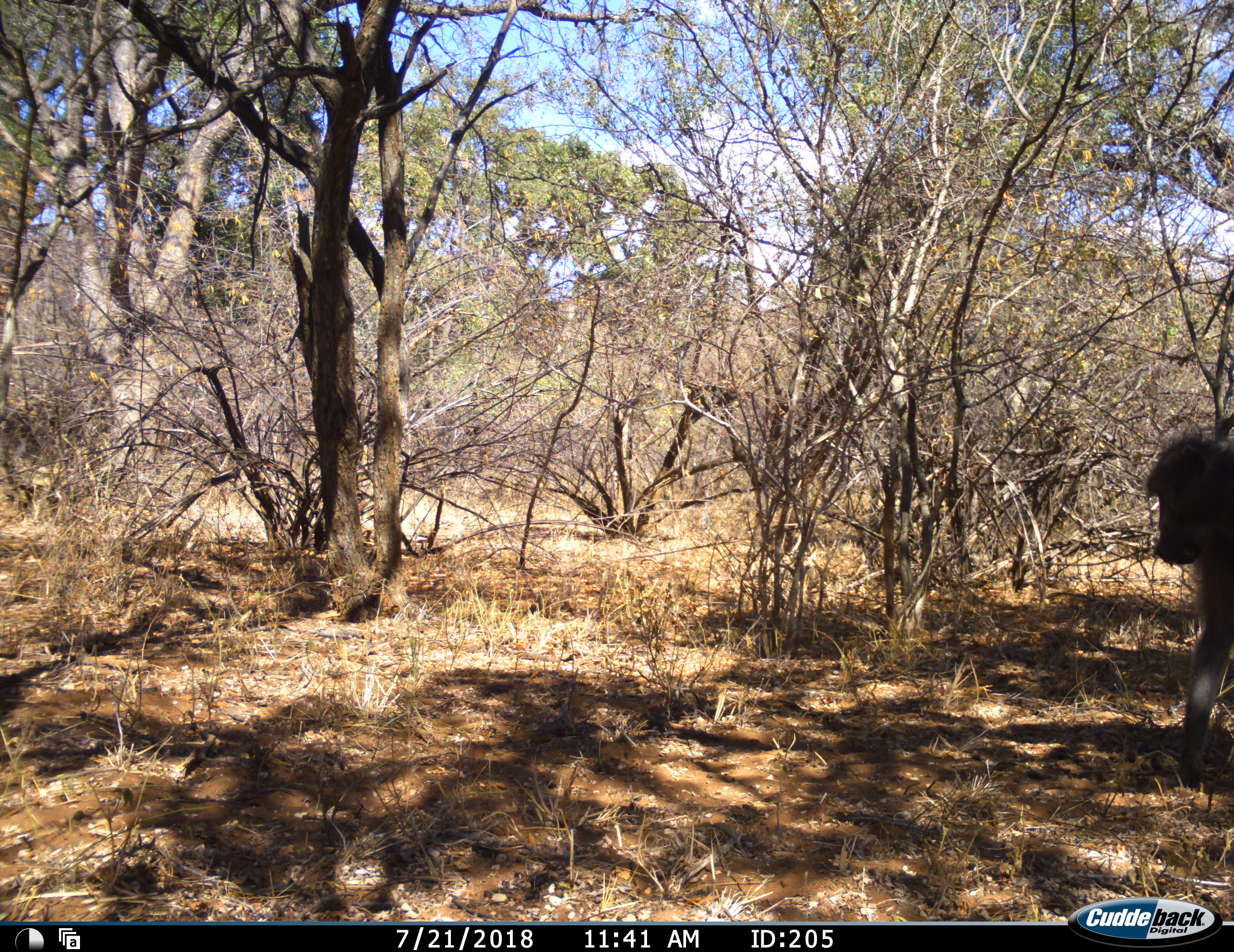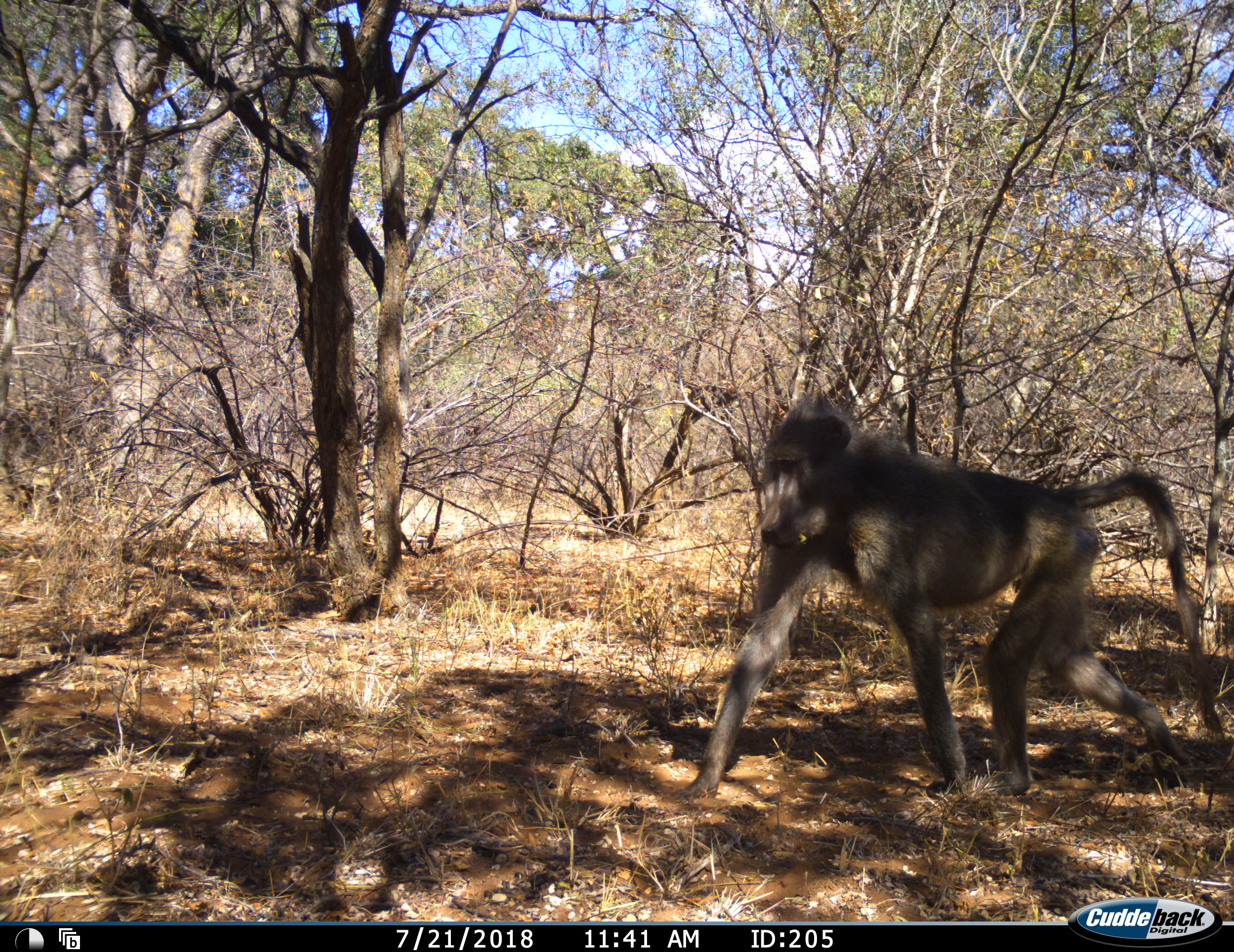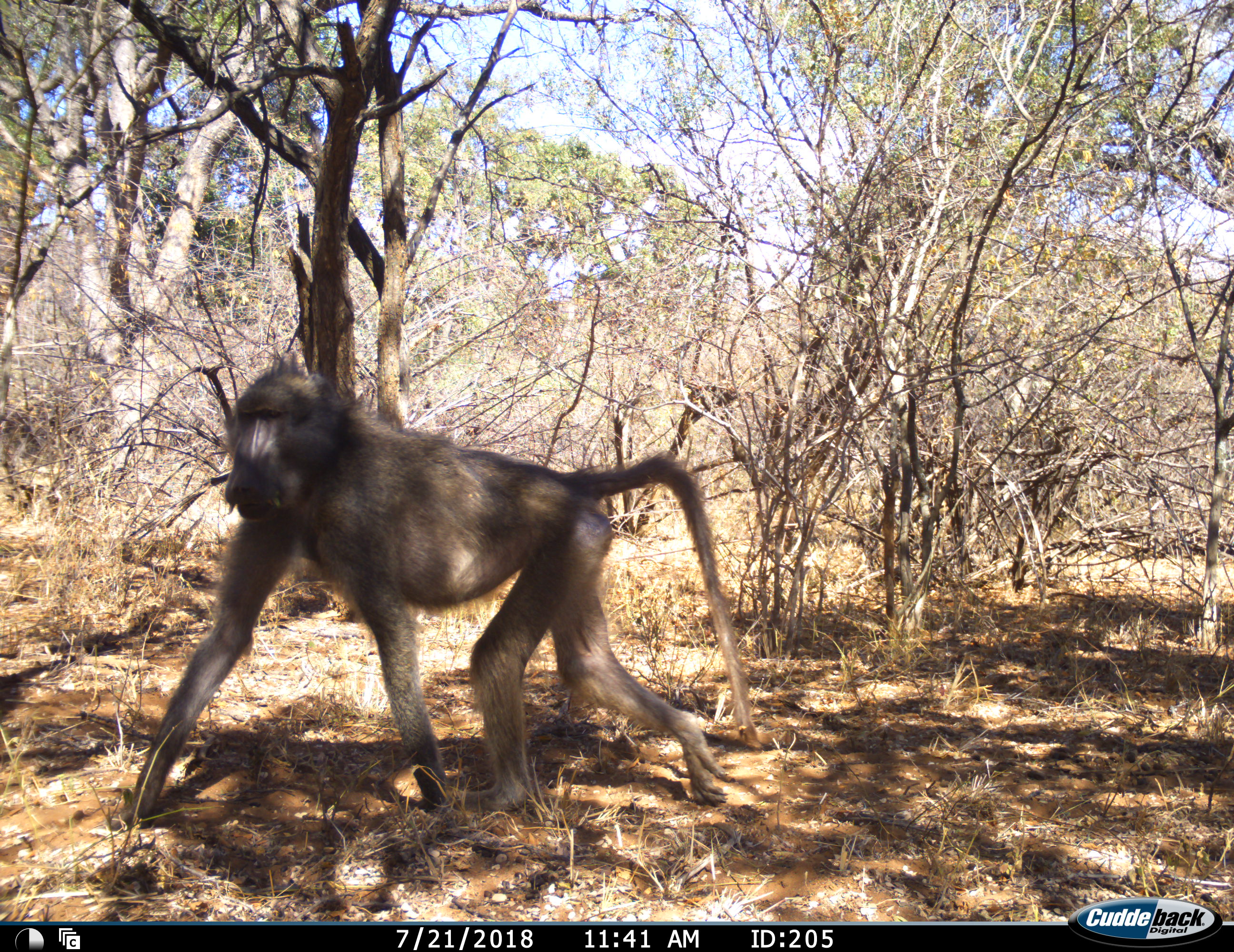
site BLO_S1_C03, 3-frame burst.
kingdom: Animalia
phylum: Chordata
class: Mammalia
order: Primates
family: Cercopithecidae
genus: Papio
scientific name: Papio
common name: baboon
Baboon (Papio), count 1. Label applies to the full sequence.